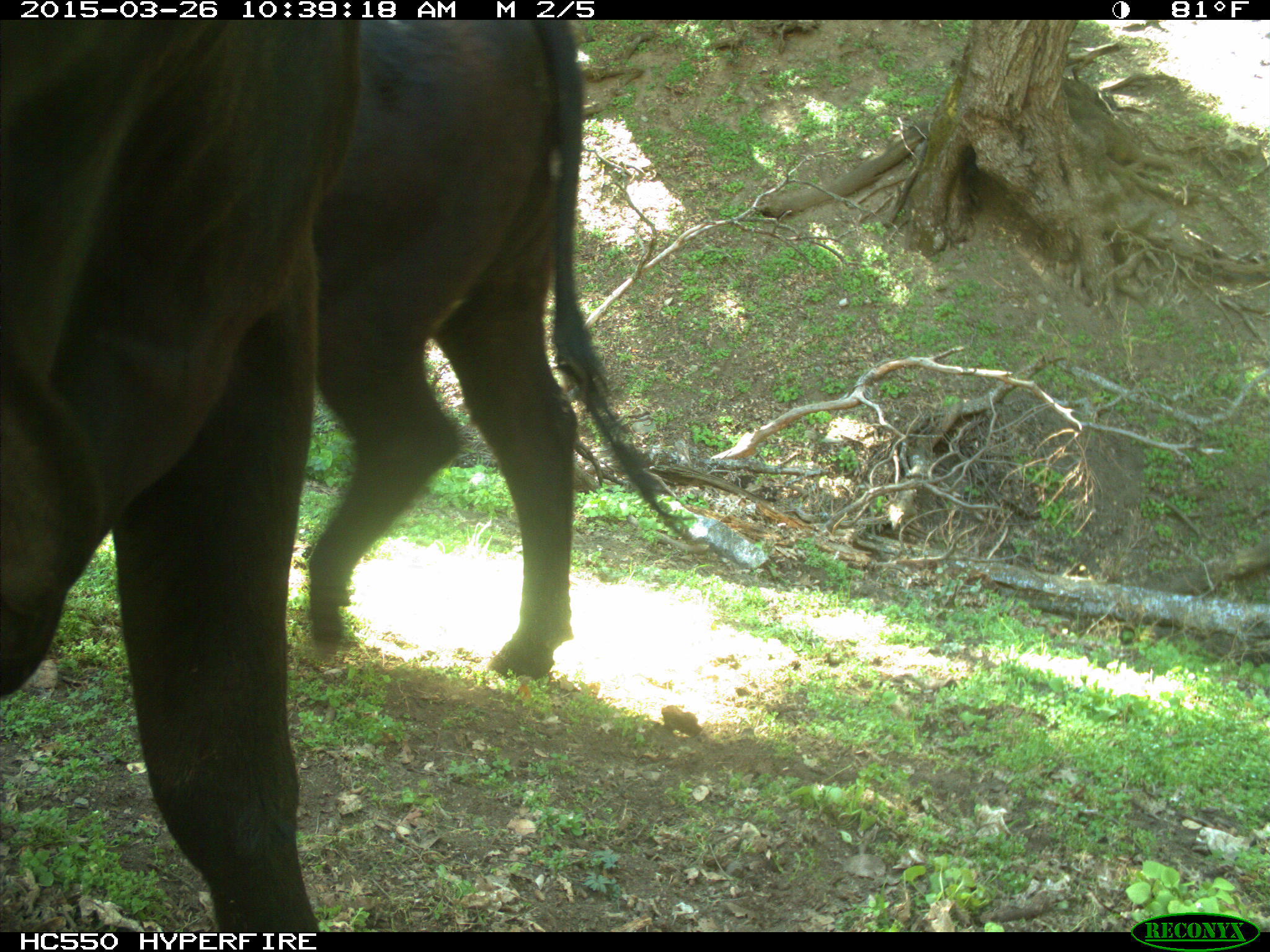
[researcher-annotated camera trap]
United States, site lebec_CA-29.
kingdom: Animalia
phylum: Chordata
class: Mammalia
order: Artiodactyla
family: Bovidae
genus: Bos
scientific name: Bos taurus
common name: domestic cow